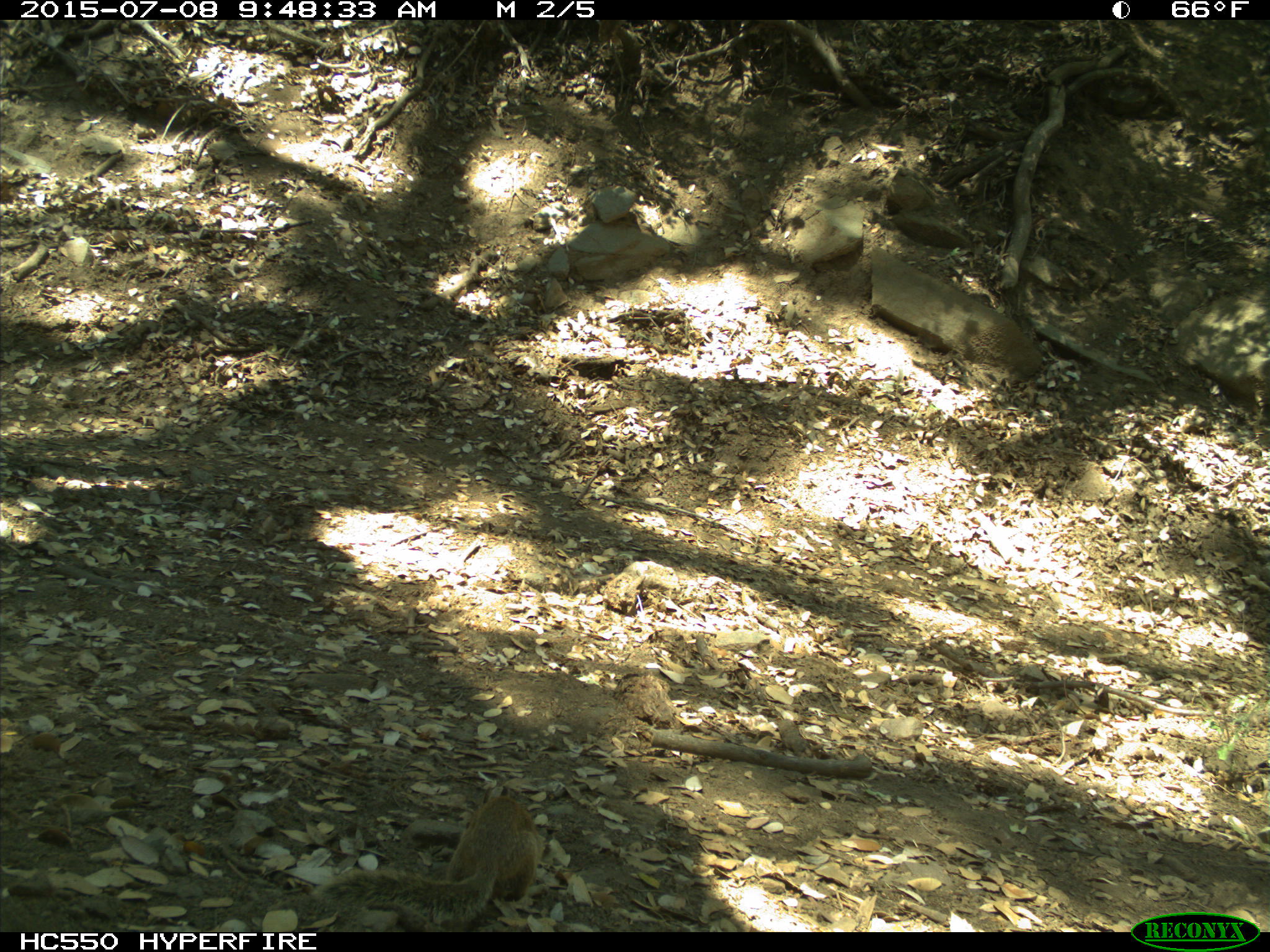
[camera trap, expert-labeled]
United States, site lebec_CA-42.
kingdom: Animalia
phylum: Chordata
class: Mammalia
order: Rodentia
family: Sciuridae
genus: Otospermophilus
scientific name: Otospermophilus beecheyi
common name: california ground squirrel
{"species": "Otospermophilus beecheyi (california ground squirrel)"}